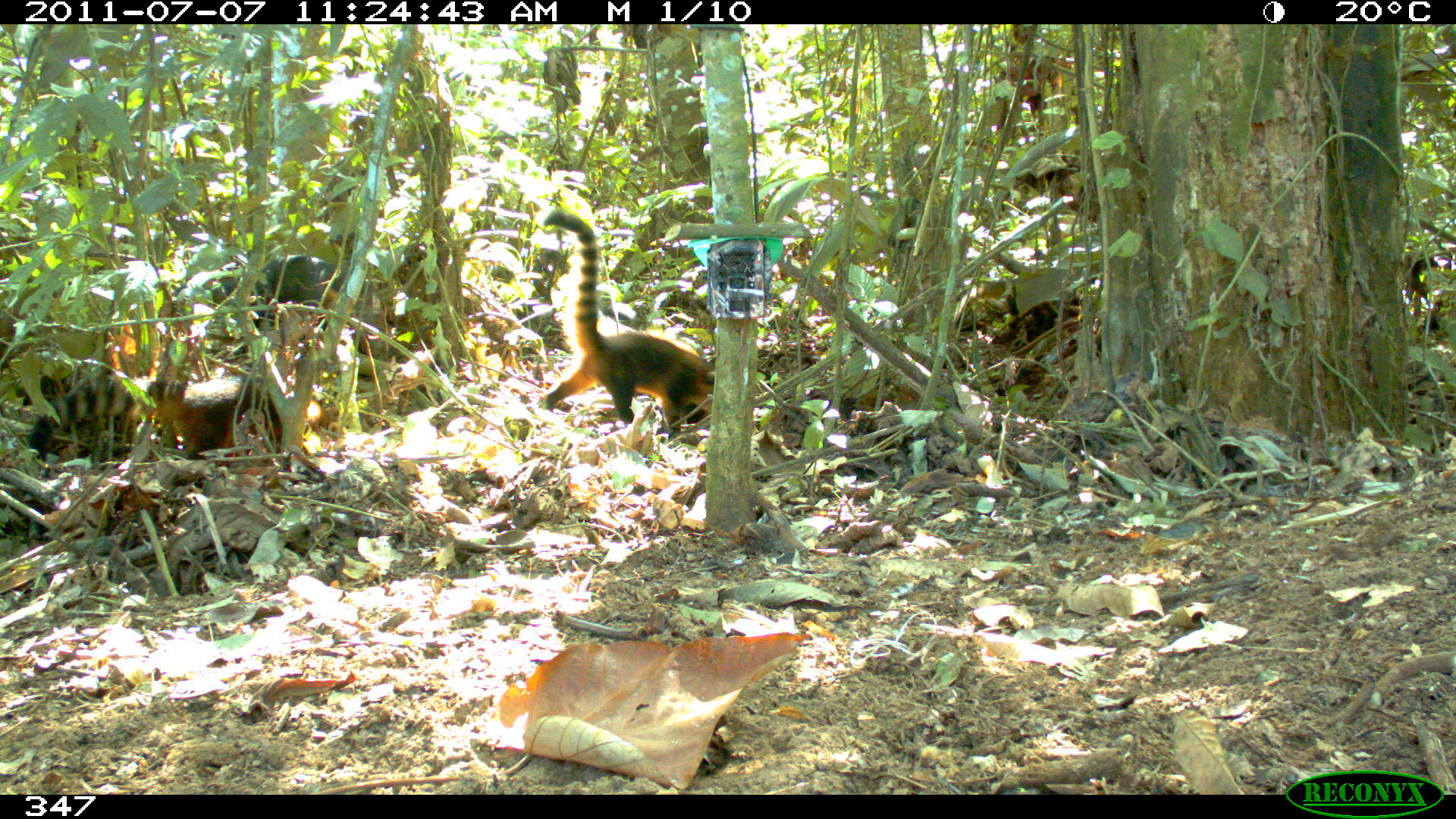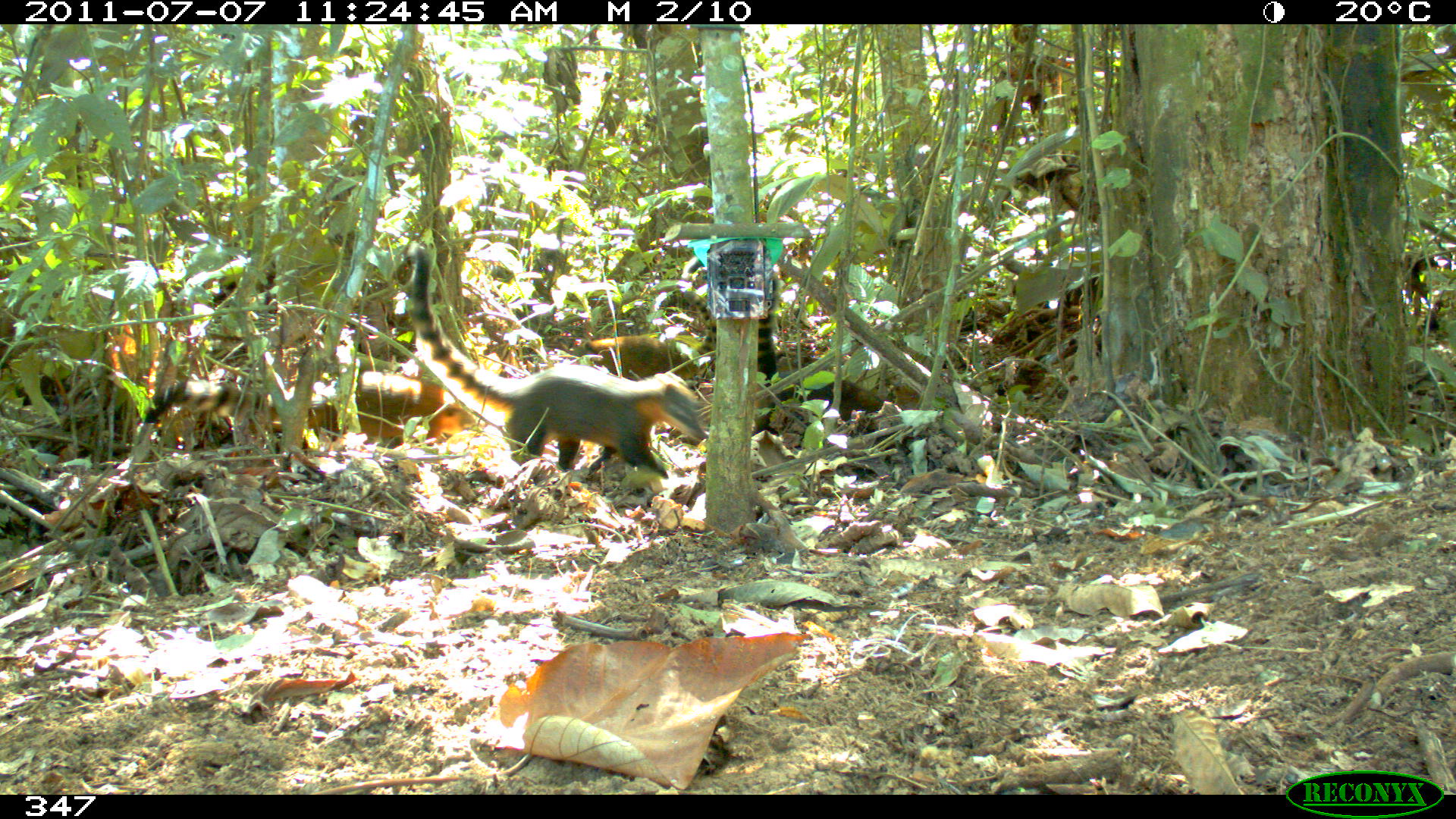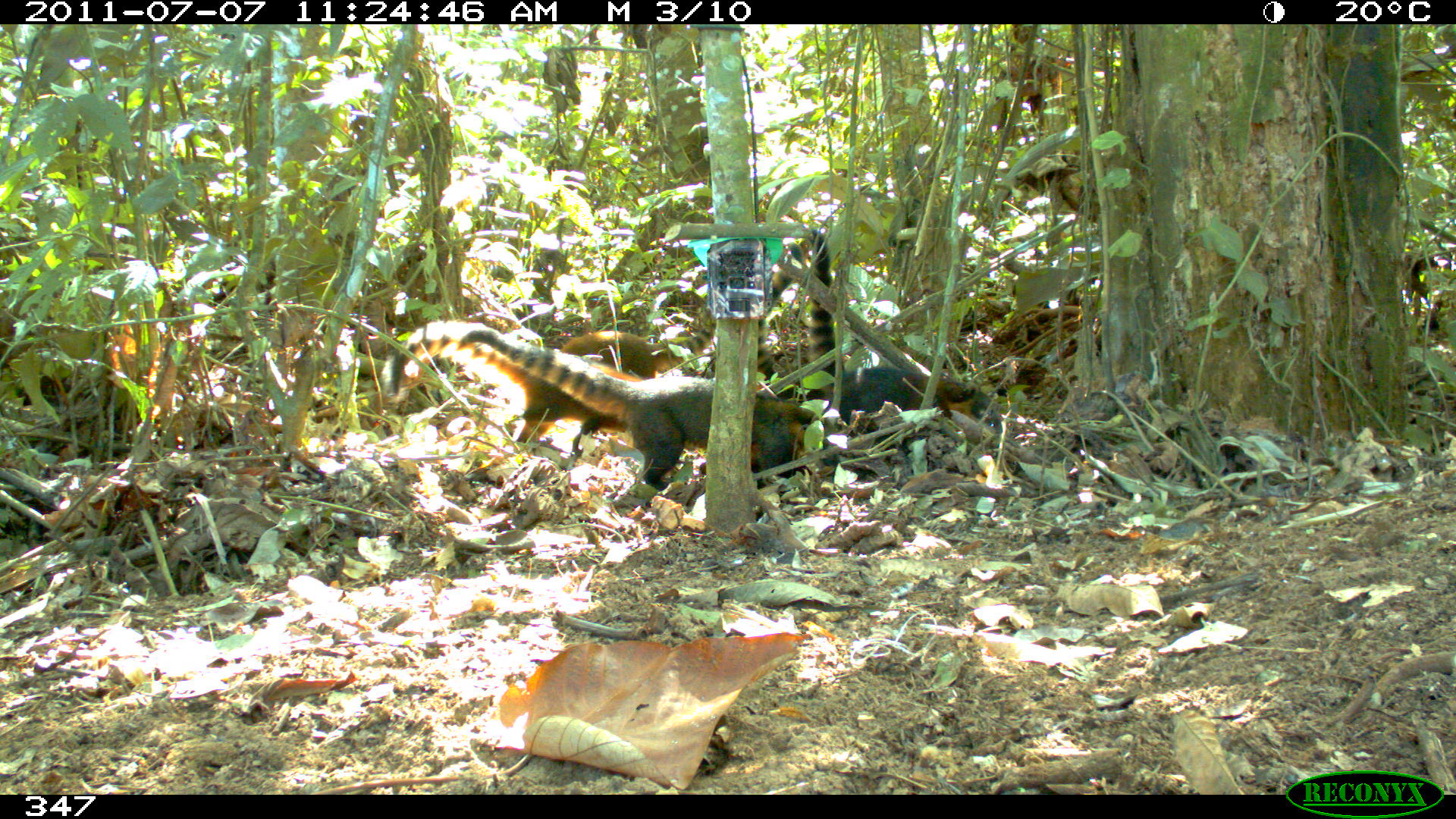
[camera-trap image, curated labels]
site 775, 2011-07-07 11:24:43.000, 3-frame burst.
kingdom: Animalia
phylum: Chordata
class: Mammalia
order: Carnivora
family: Procyonidae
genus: Nasua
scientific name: Nasua nasua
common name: south american coati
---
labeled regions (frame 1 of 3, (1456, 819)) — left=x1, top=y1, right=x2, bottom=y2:
nasua nasua: left=540, top=206, right=726, bottom=437; left=33, top=369, right=321, bottom=478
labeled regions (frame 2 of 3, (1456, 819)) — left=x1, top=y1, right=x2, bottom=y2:
nasua nasua: left=407, top=242, right=711, bottom=496; left=142, top=369, right=486, bottom=444; left=753, top=271, right=884, bottom=437; left=582, top=291, right=717, bottom=382; left=887, top=137, right=925, bottom=253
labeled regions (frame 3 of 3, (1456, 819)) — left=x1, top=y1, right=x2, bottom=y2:
nasua nasua: left=457, top=323, right=837, bottom=491; left=770, top=226, right=1002, bottom=431; left=380, top=315, right=641, bottom=444; left=556, top=312, right=717, bottom=373